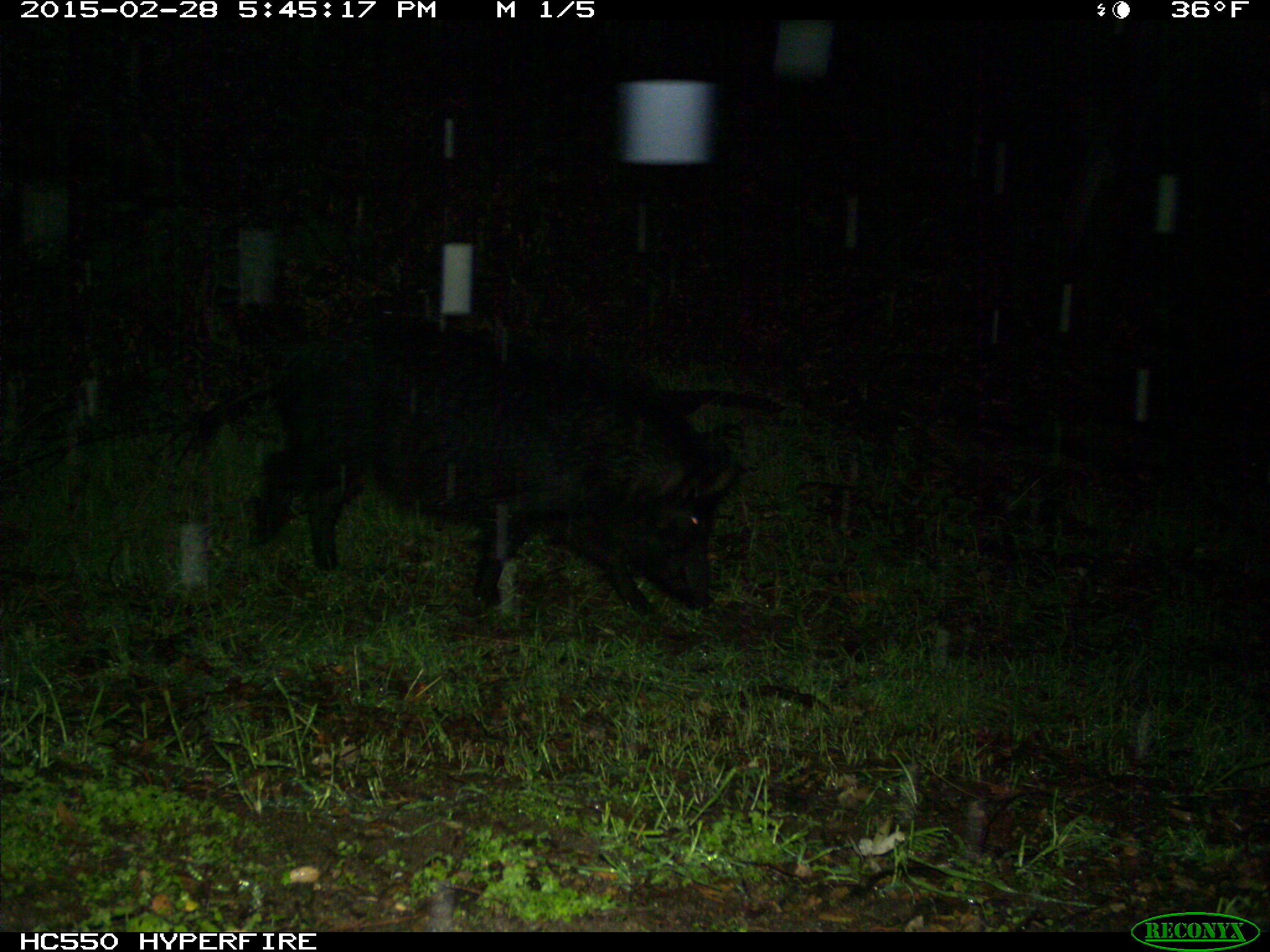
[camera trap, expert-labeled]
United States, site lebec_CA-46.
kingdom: Animalia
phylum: Chordata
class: Mammalia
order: Artiodactyla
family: Suidae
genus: Sus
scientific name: Sus scrofa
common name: wild boar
Sus scrofa (wild boar).